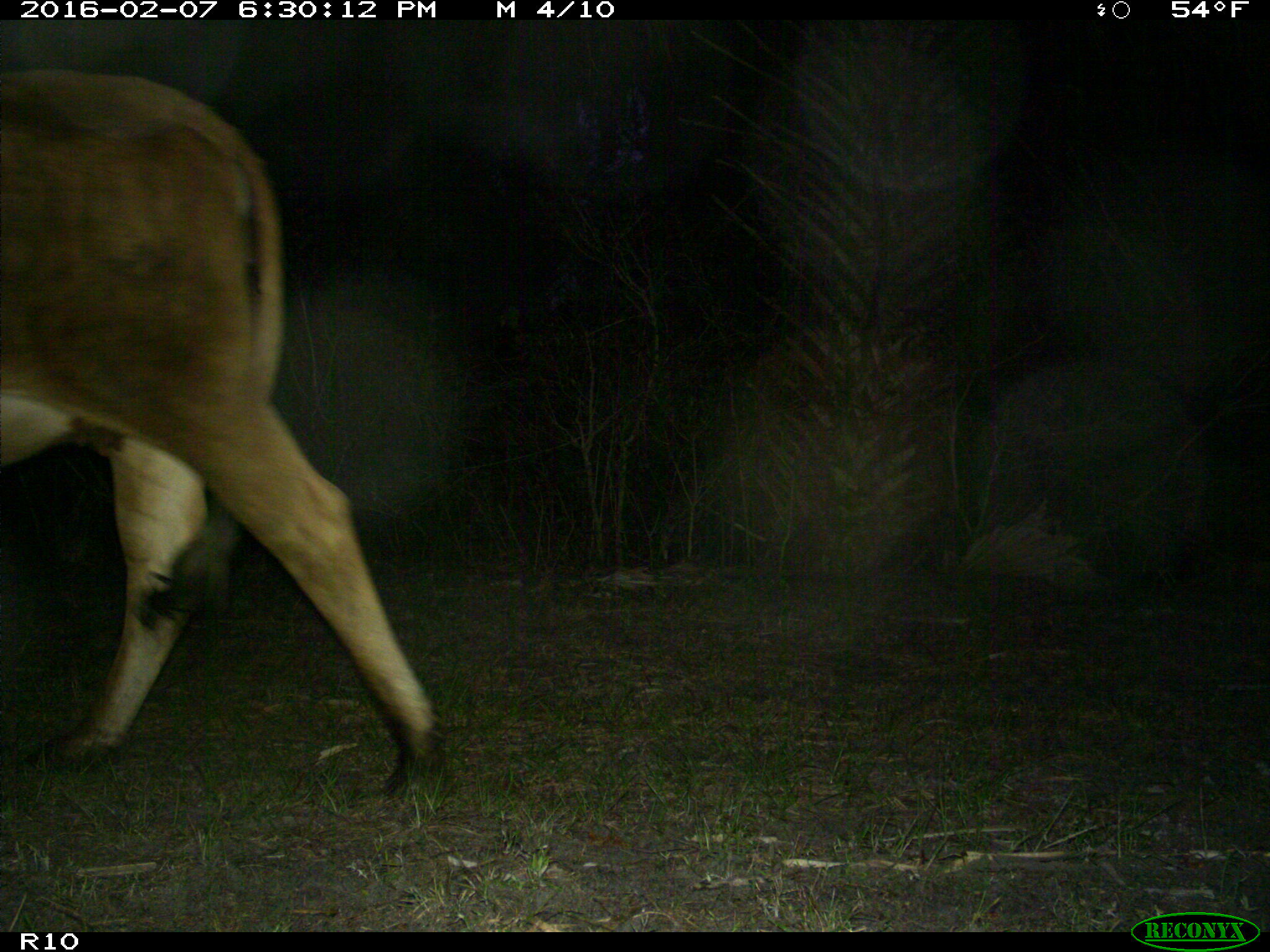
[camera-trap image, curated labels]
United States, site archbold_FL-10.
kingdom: Animalia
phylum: Chordata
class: Mammalia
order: Artiodactyla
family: Bovidae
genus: Bos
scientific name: Bos taurus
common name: domestic cow